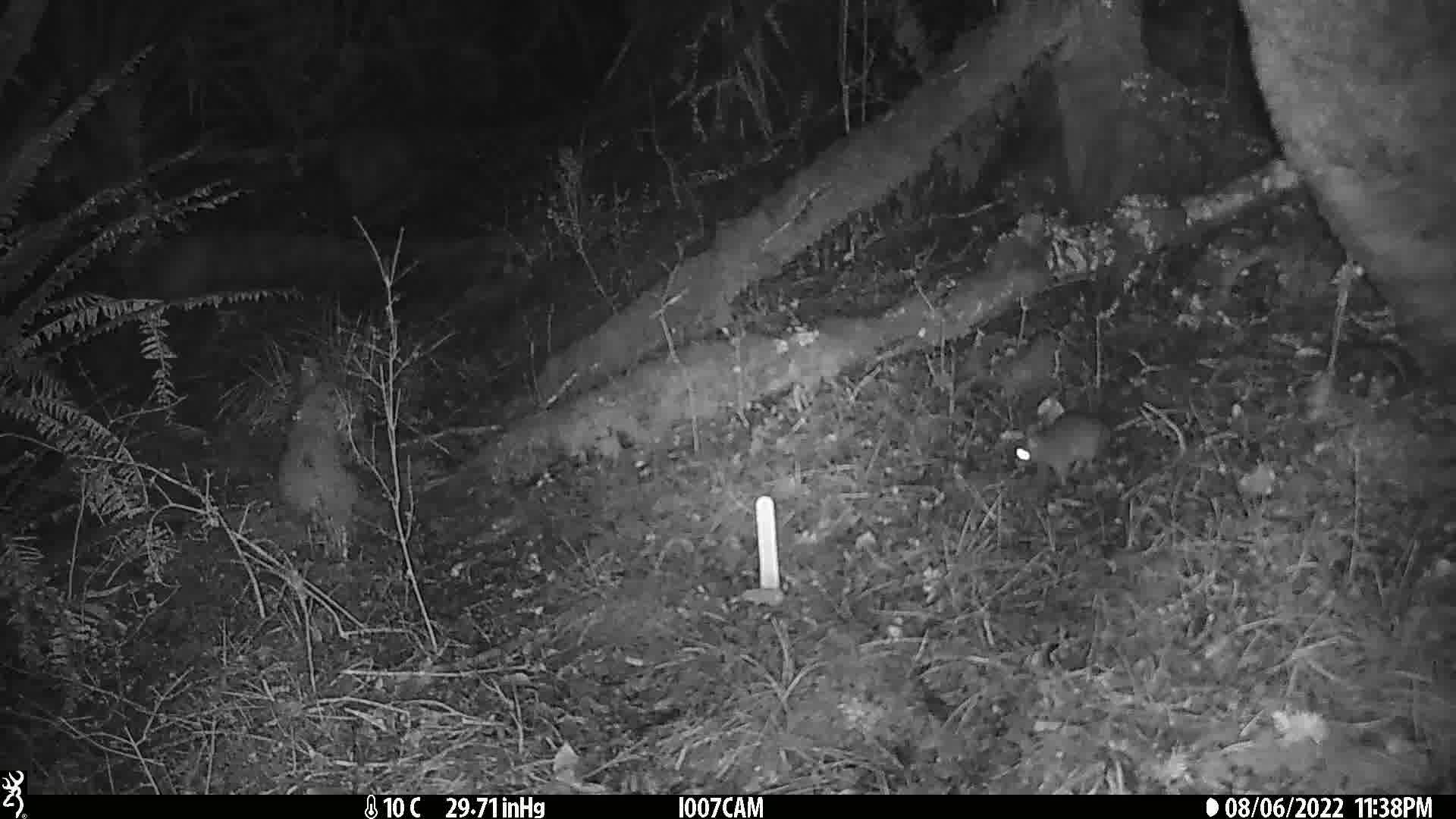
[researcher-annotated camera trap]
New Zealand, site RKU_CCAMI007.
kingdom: Animalia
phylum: Chordata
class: Mammalia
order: Rodentia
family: Muridae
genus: Rattus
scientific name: Rattus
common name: rat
Rat (Rattus).